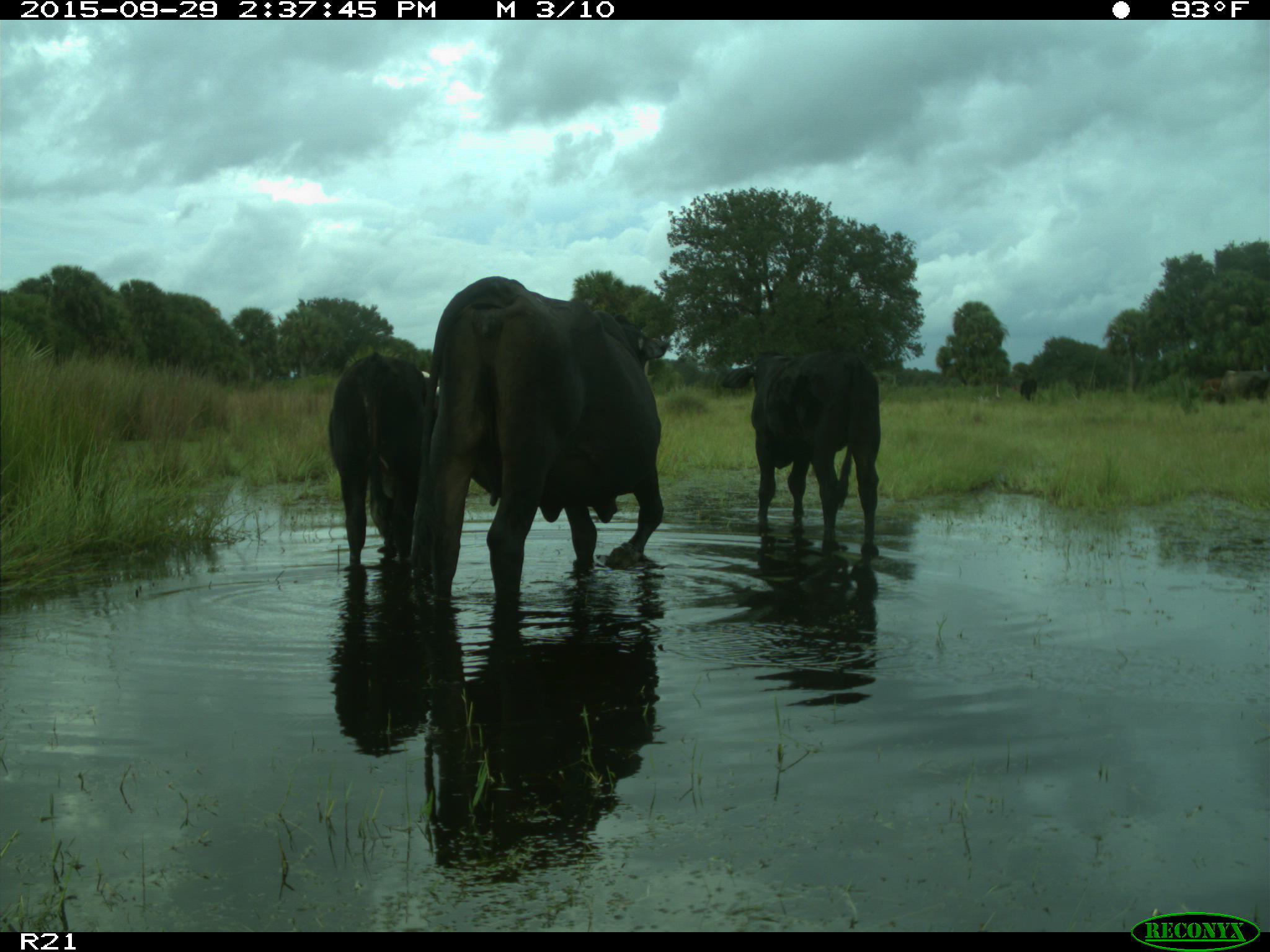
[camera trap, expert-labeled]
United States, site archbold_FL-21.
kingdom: Animalia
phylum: Chordata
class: Mammalia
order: Artiodactyla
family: Bovidae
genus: Bos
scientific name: Bos taurus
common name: domestic cow